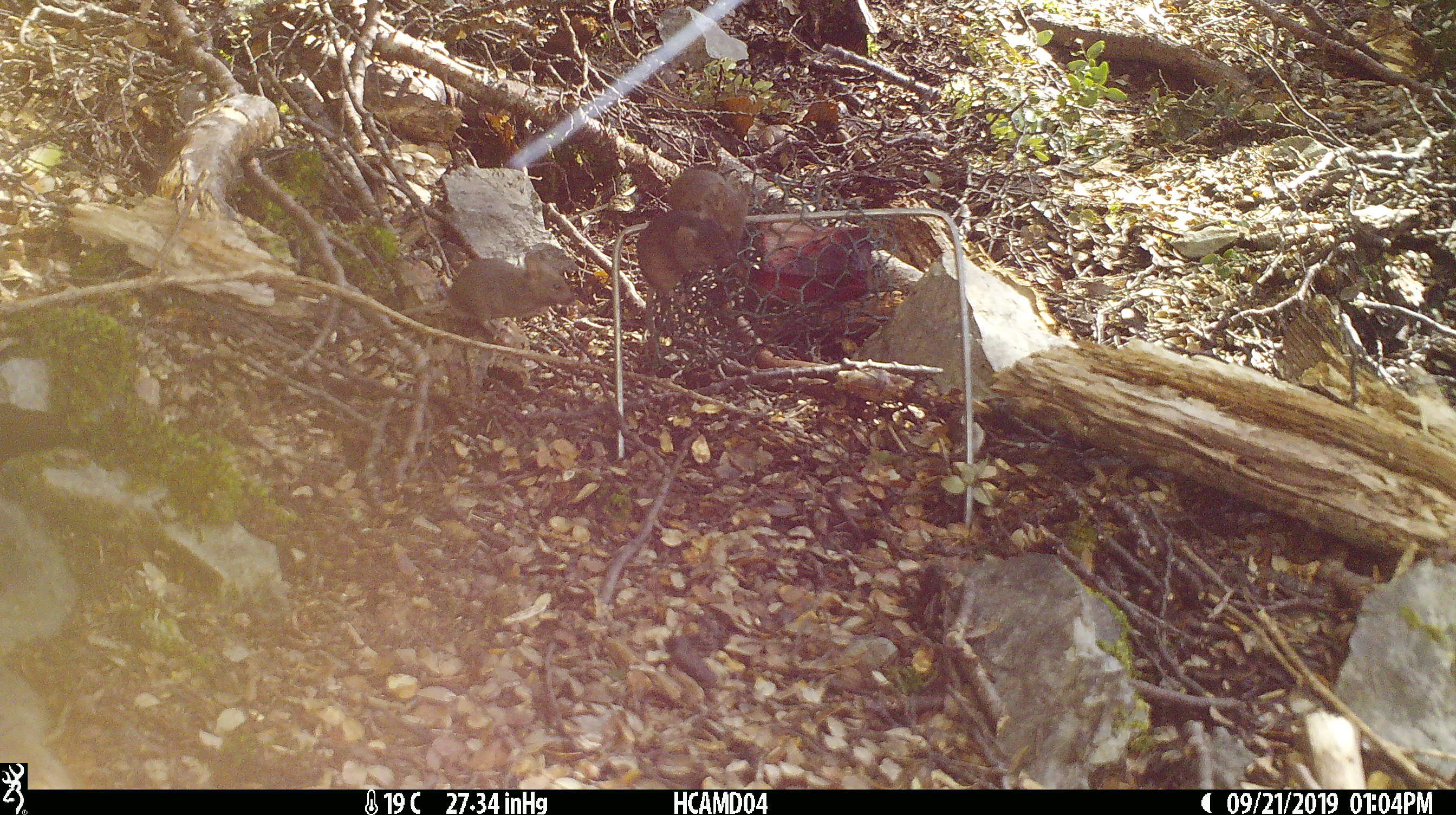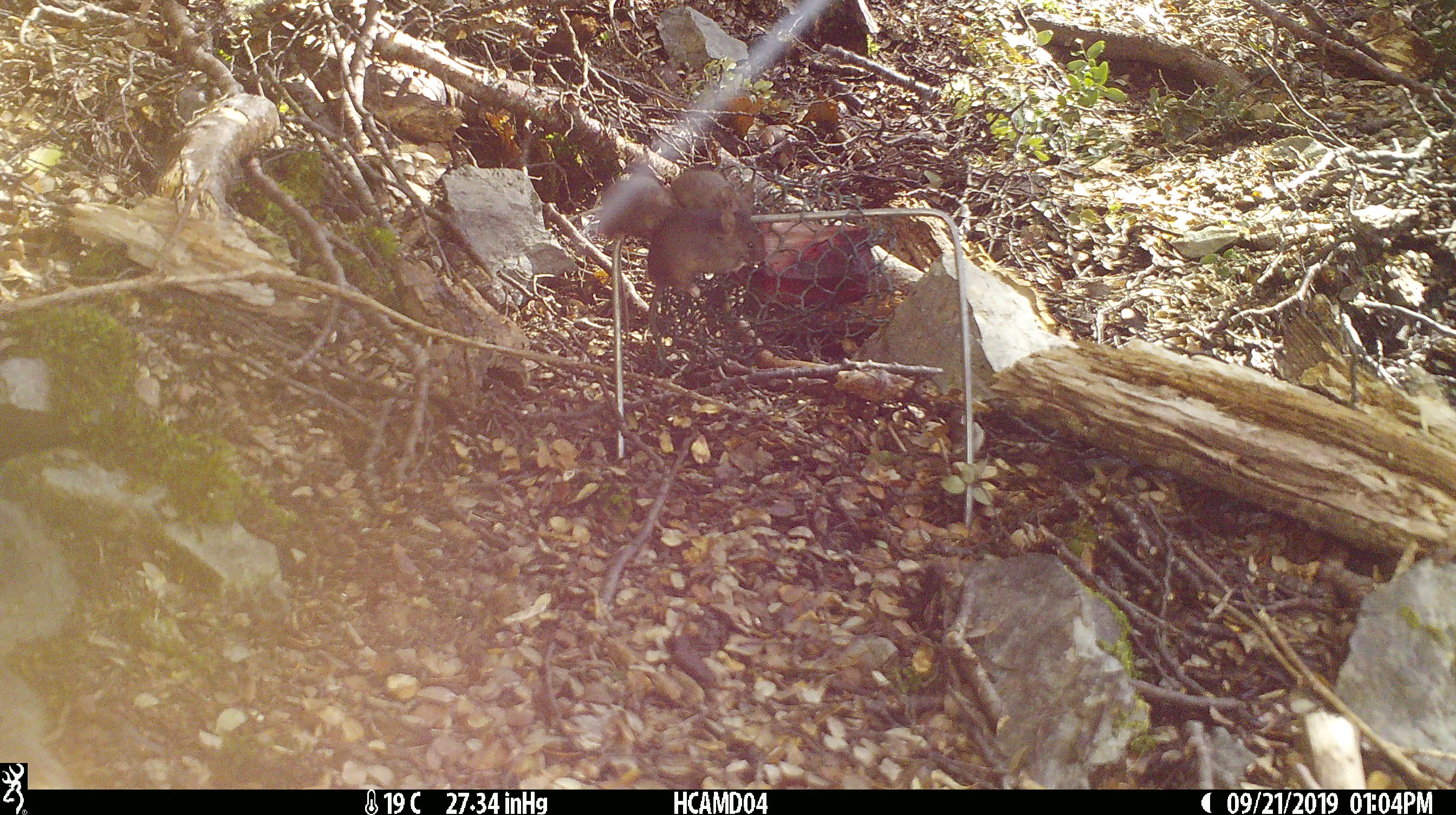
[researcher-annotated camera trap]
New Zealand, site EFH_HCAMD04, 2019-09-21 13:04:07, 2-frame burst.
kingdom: Animalia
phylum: Chordata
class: Mammalia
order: Rodentia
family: Muridae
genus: Mus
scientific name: Mus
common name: mouse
Mouse (Mus).